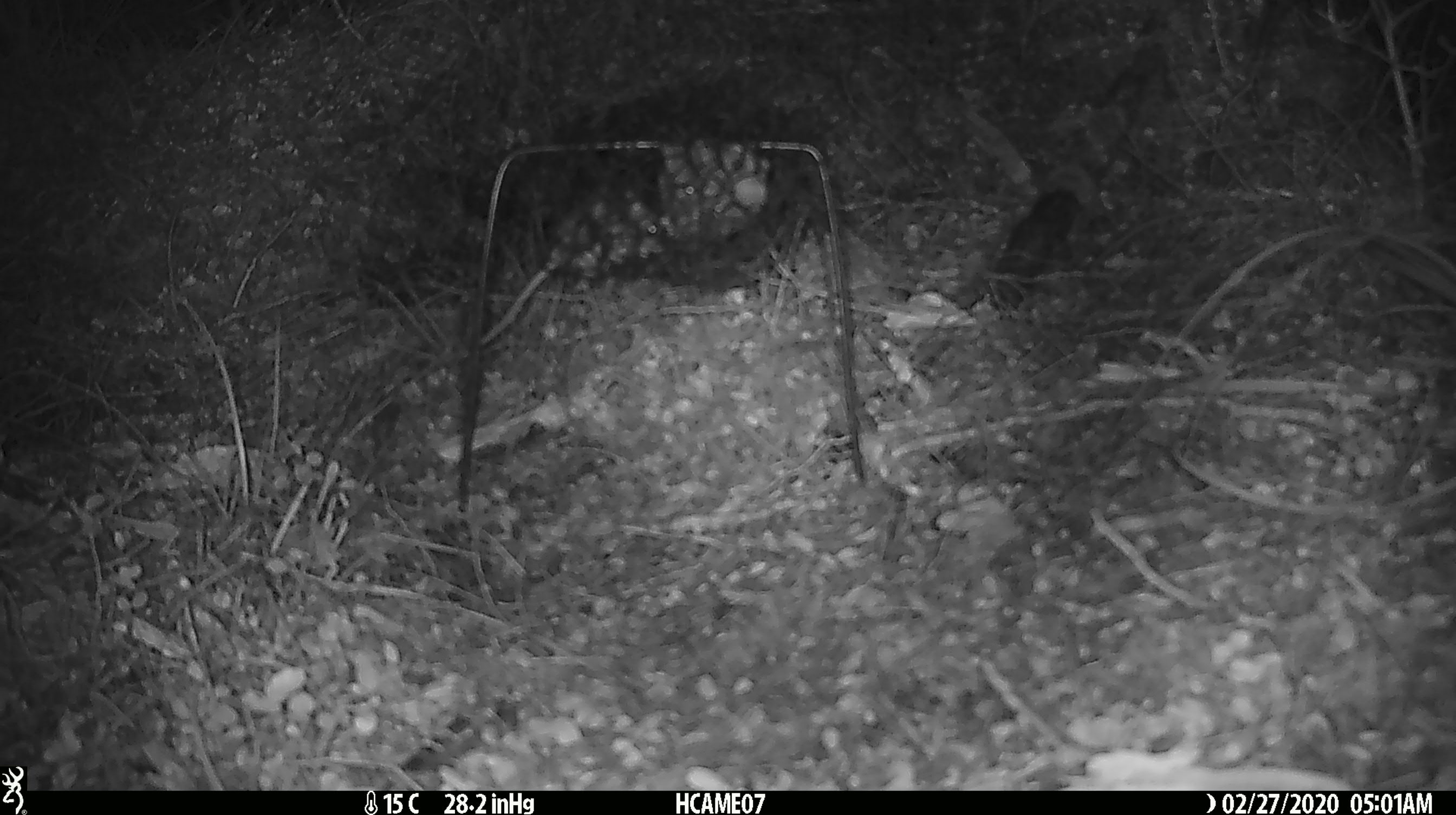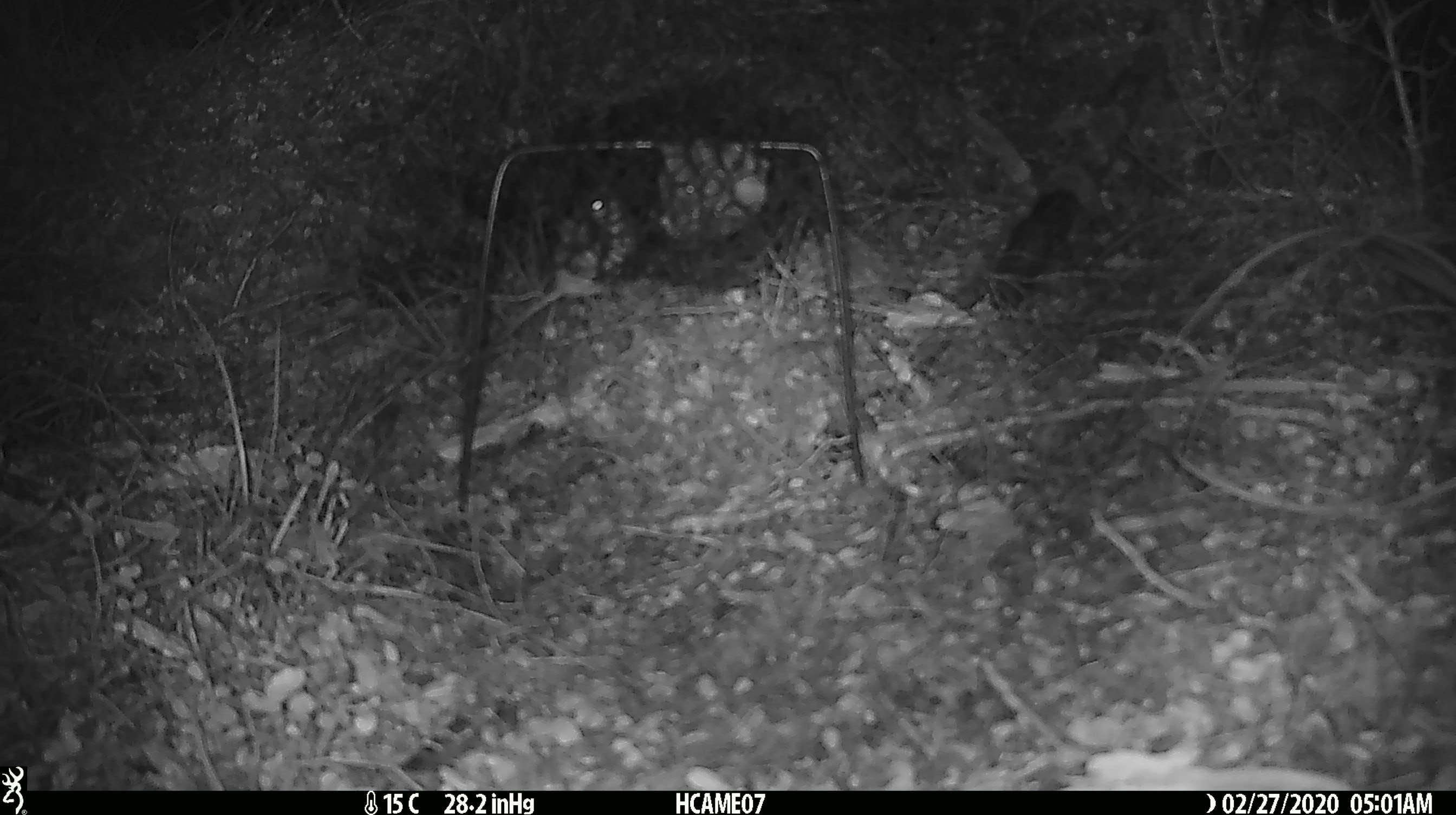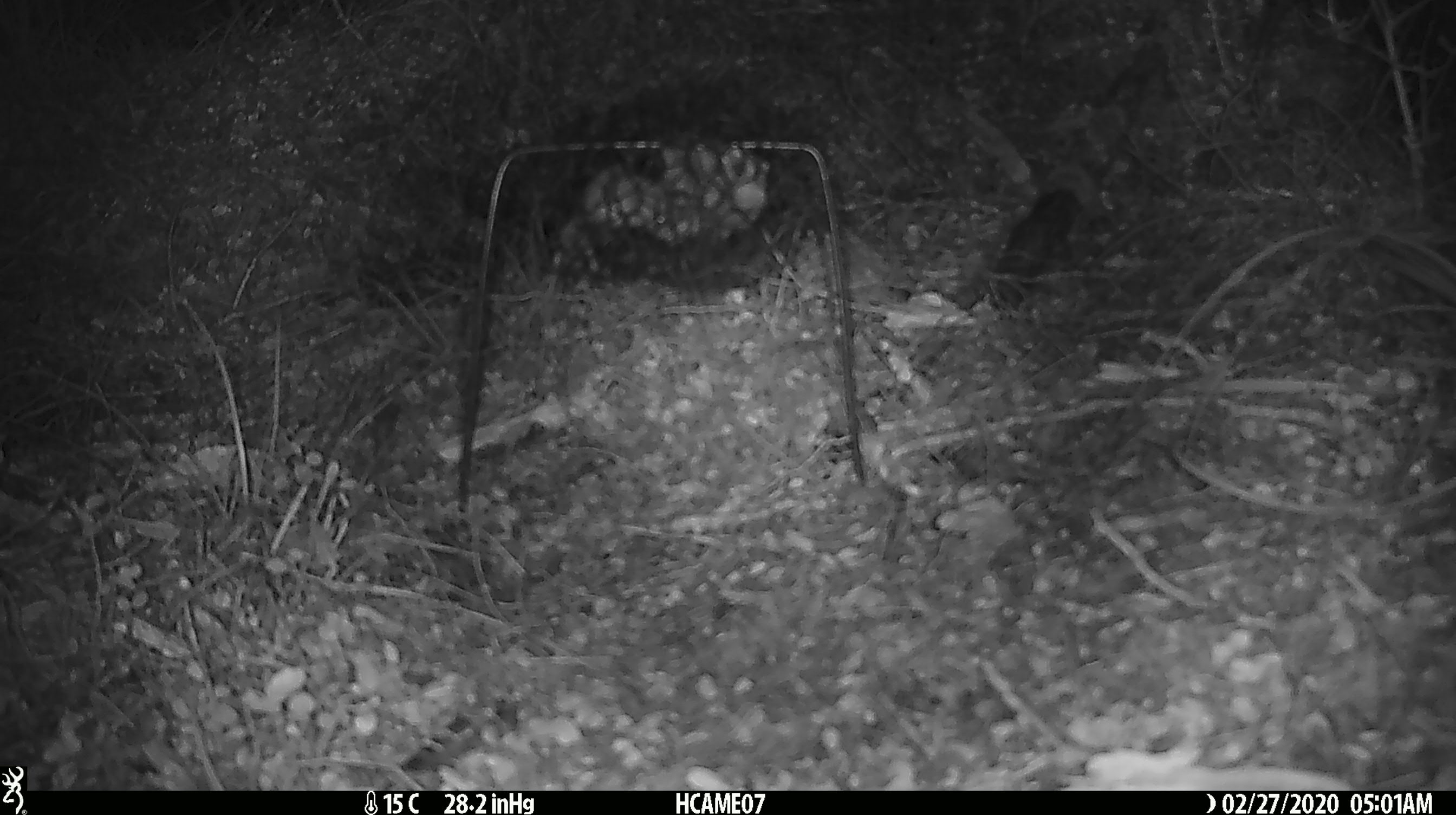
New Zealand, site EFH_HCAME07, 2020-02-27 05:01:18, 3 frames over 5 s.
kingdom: Animalia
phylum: Chordata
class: Mammalia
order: Rodentia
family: Muridae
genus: Mus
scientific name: Mus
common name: mouse